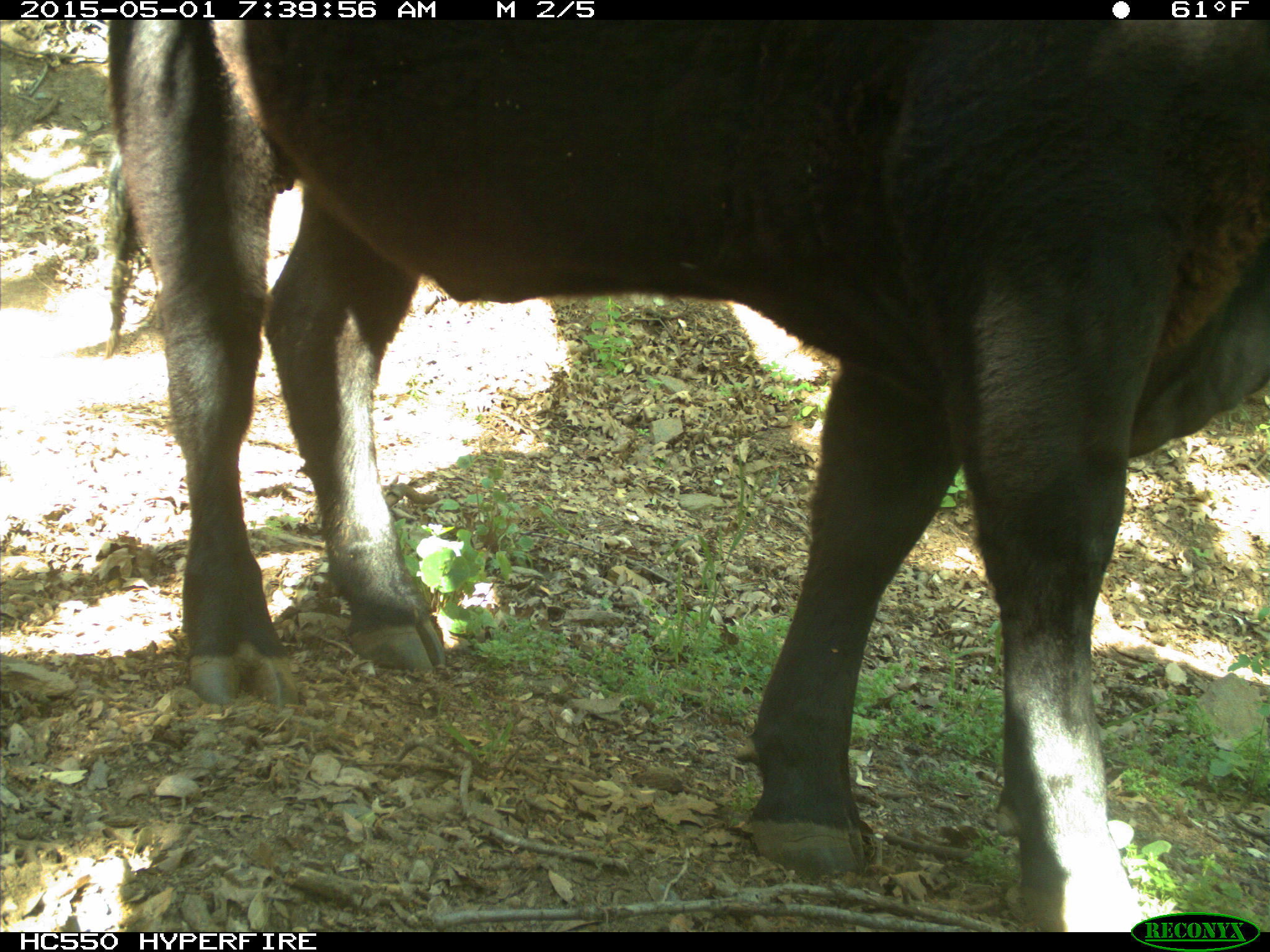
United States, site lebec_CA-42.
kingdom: Animalia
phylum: Chordata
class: Mammalia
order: Artiodactyla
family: Bovidae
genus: Bos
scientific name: Bos taurus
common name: domestic cow